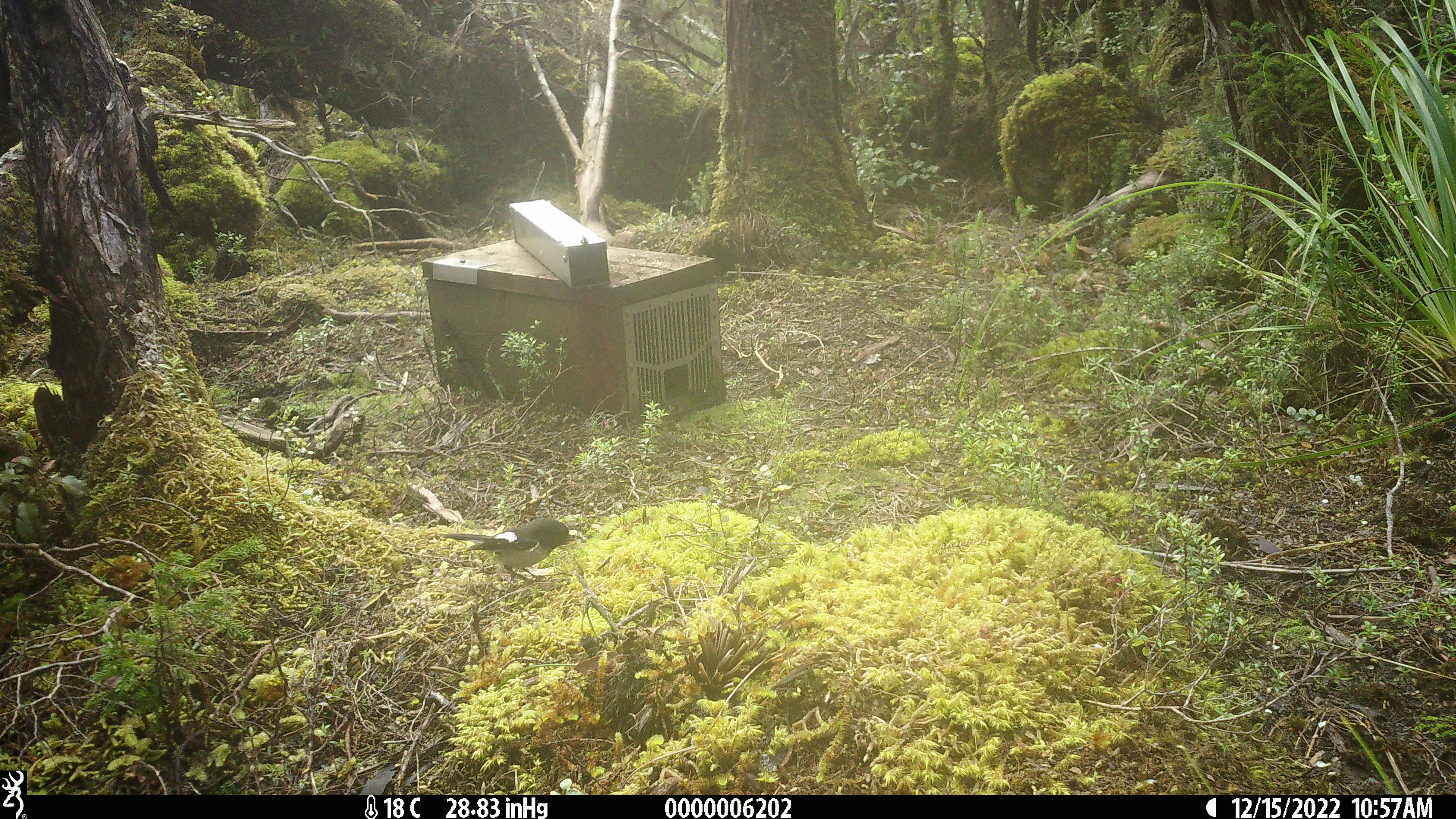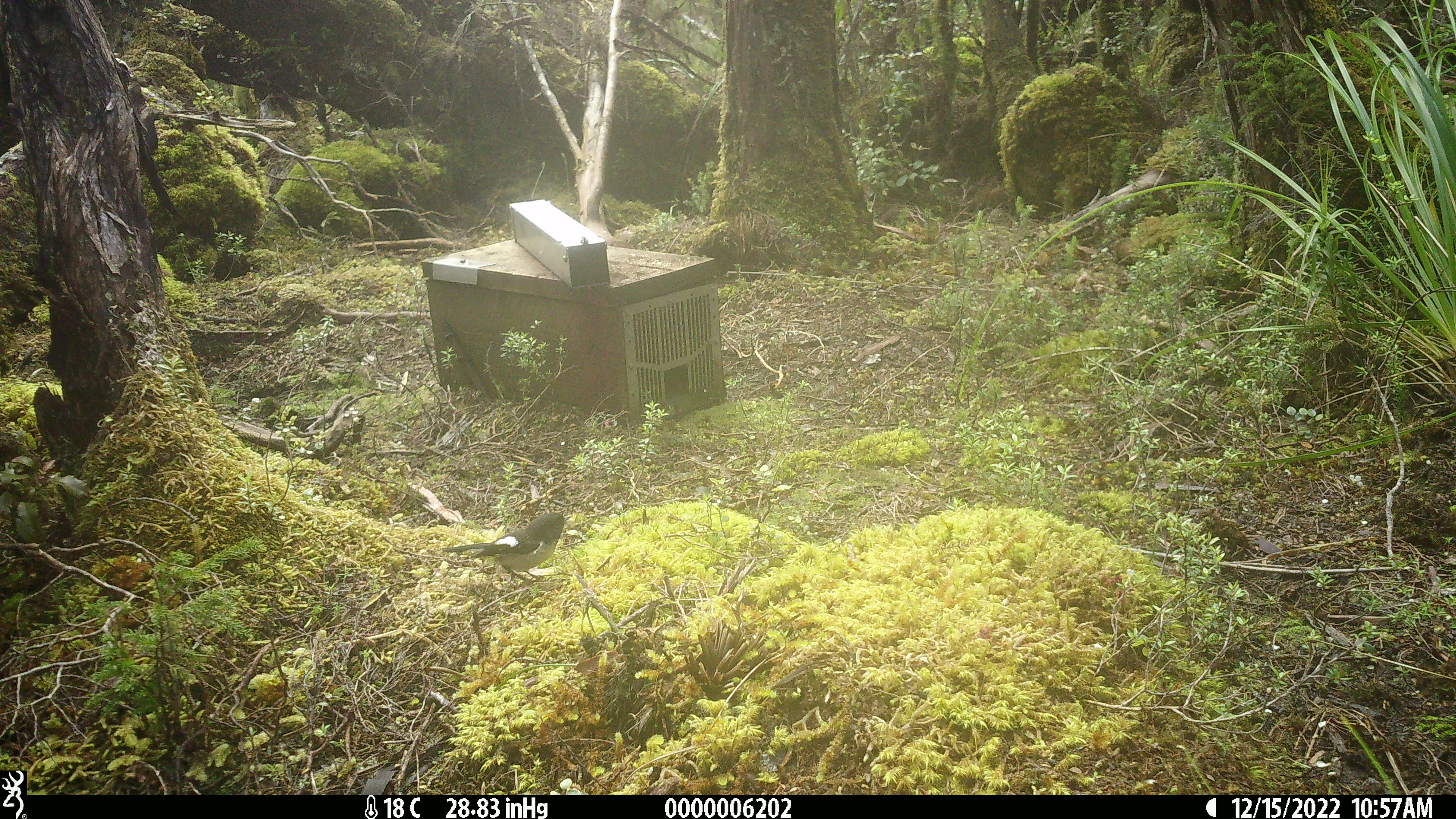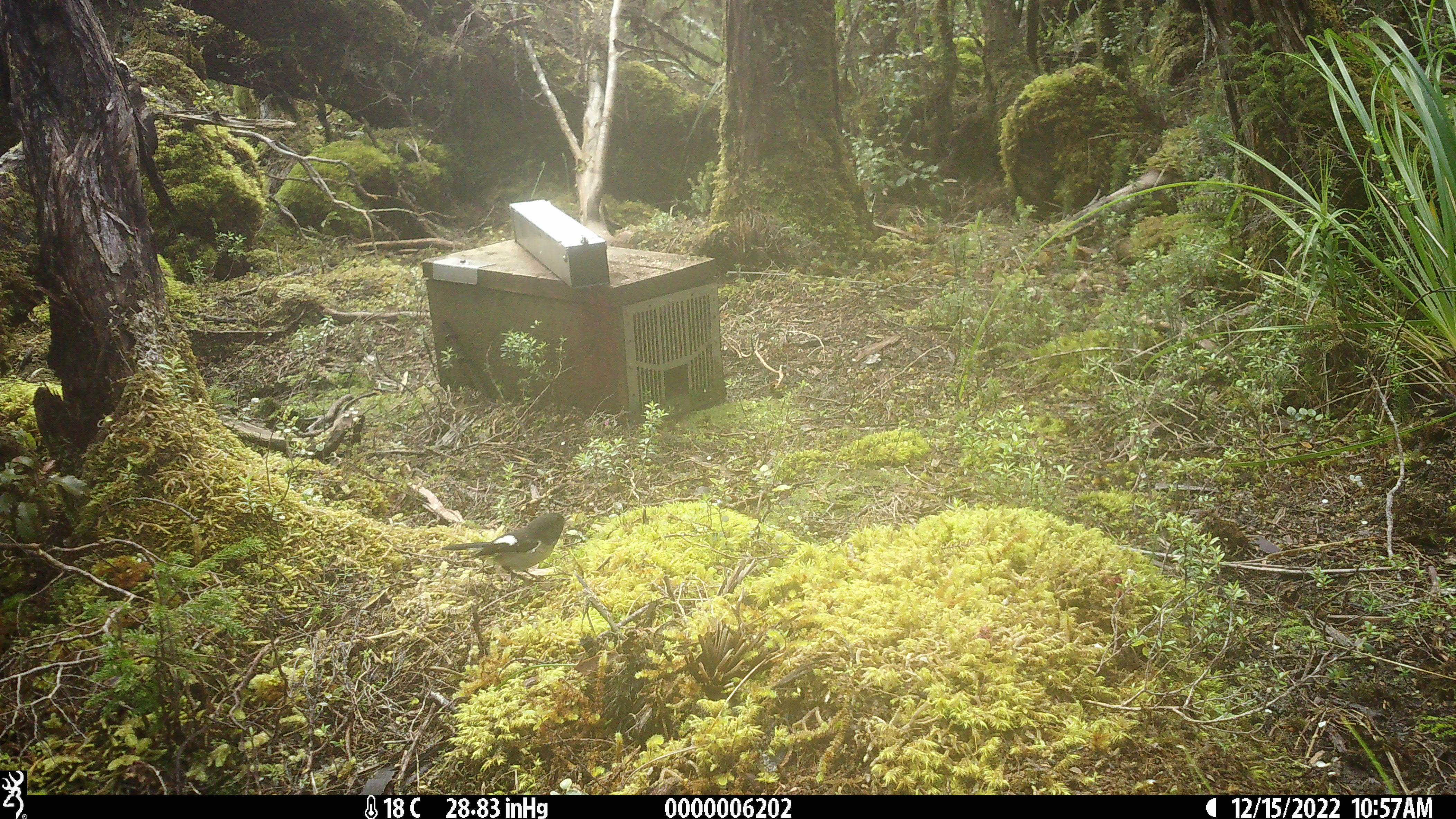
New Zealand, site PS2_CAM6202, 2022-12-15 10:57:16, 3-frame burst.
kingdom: Animalia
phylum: Chordata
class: Aves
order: Passeriformes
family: Petroicidae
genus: Petroica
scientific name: Petroica macrocephala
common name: tomtit